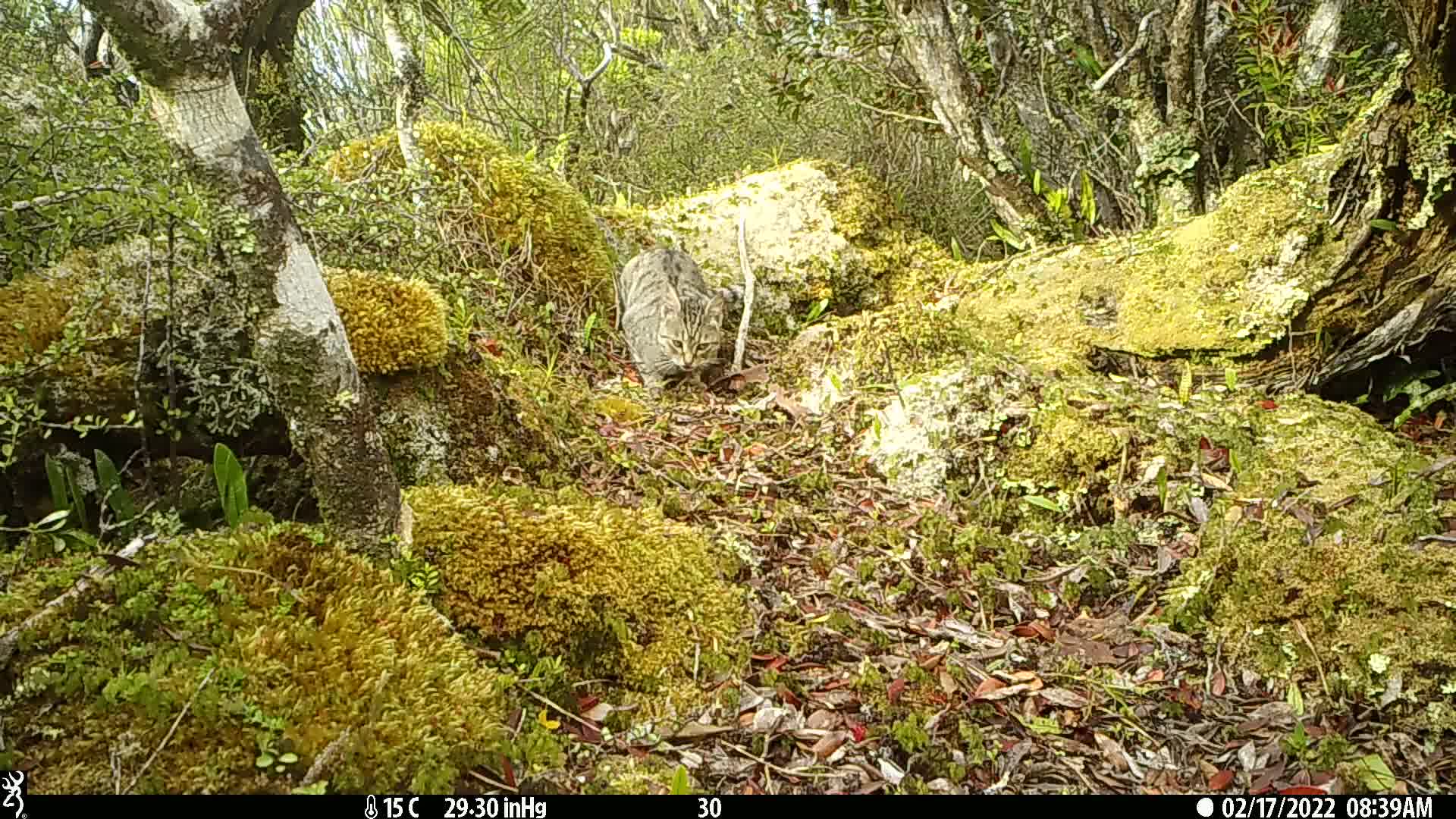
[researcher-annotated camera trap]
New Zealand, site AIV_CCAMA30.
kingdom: Animalia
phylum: Chordata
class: Mammalia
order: Carnivora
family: Felidae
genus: Felis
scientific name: Felis catus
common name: domestic cat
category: cat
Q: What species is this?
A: Cat (domestic cat) (Felis catus).